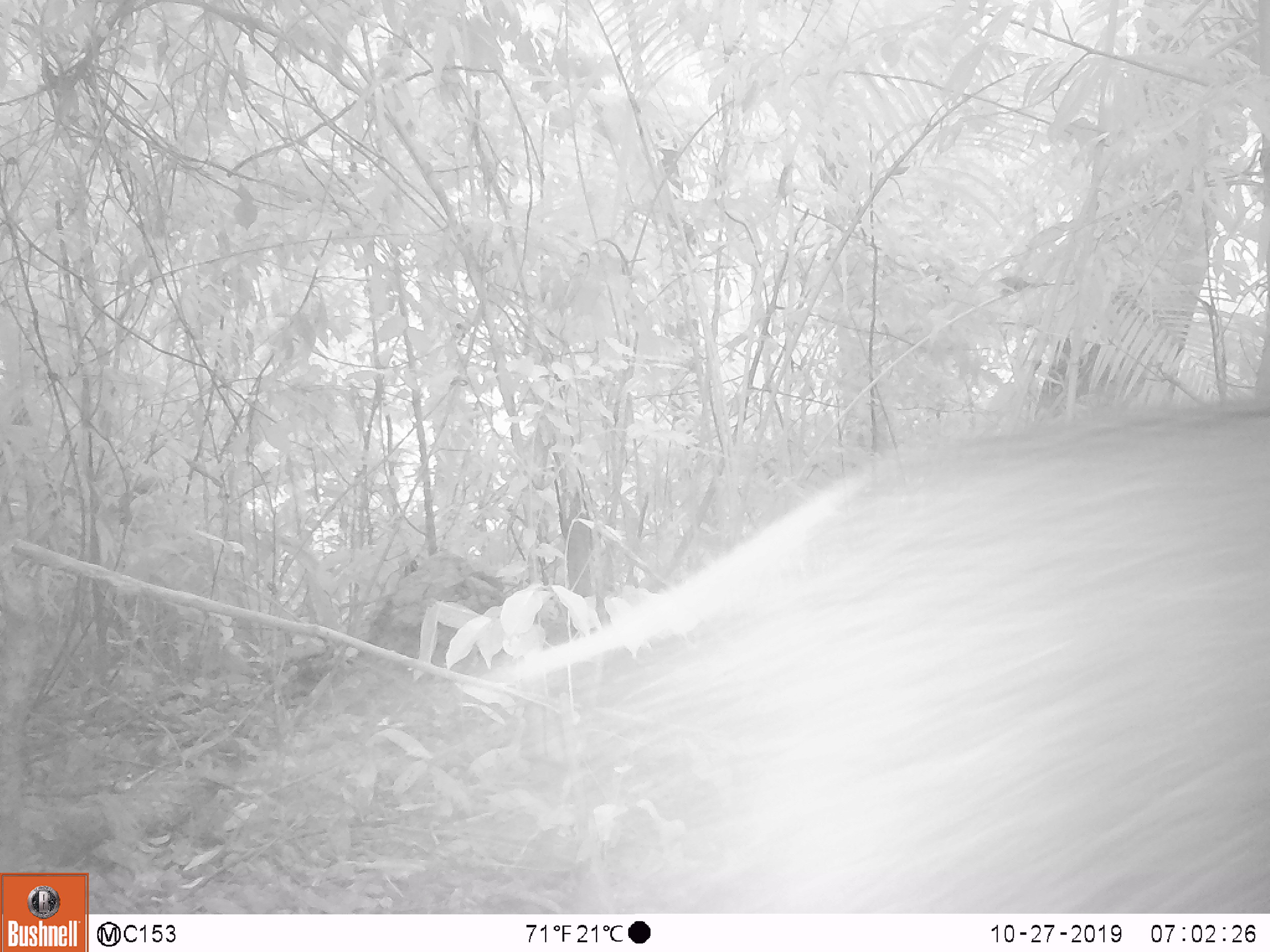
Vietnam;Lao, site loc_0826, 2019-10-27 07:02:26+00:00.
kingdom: Animalia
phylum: Chordata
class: Mammalia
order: Artiodactyla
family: Suidae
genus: Sus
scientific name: Sus scrofa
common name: eurasian wild pig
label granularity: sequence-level